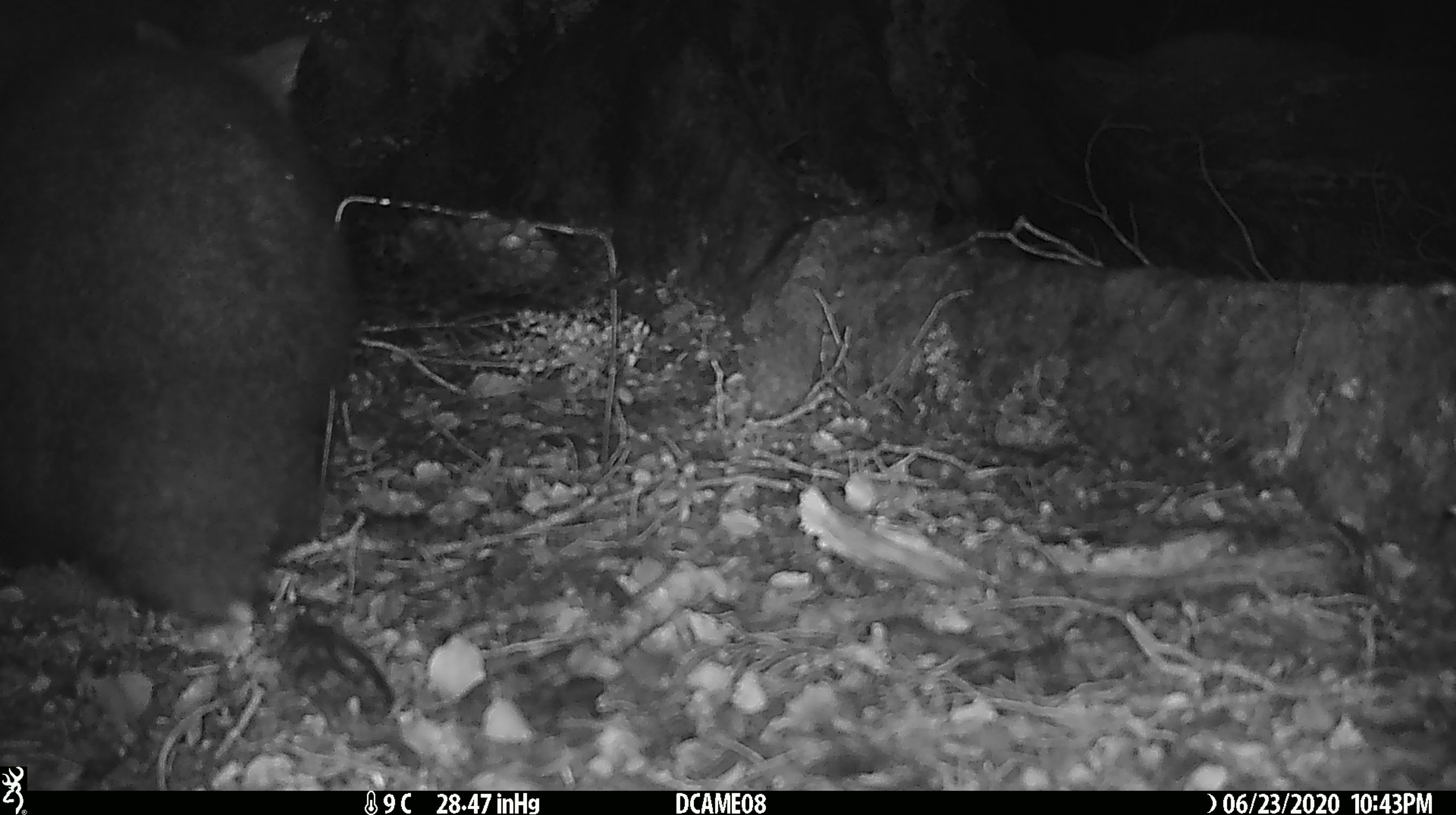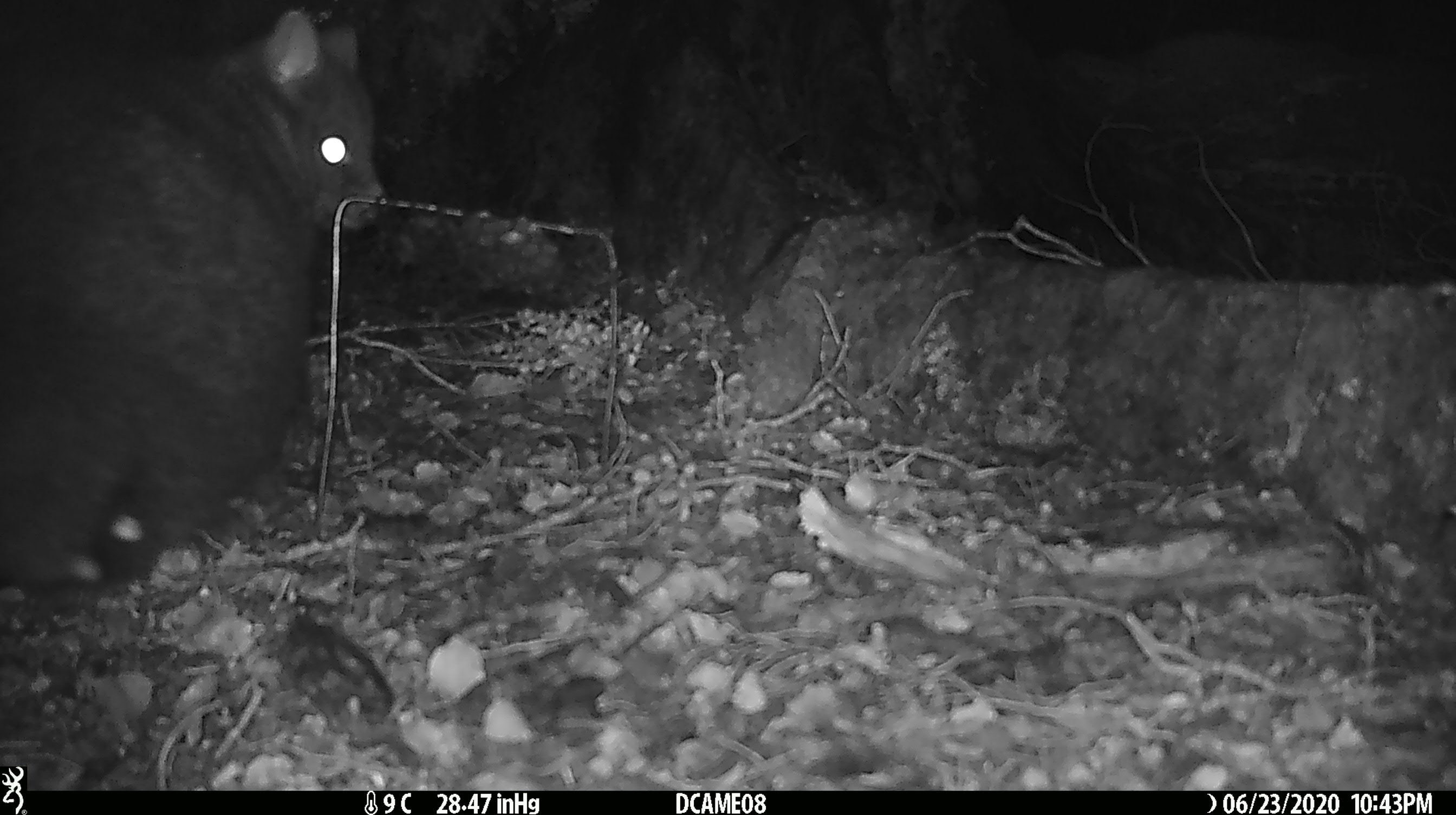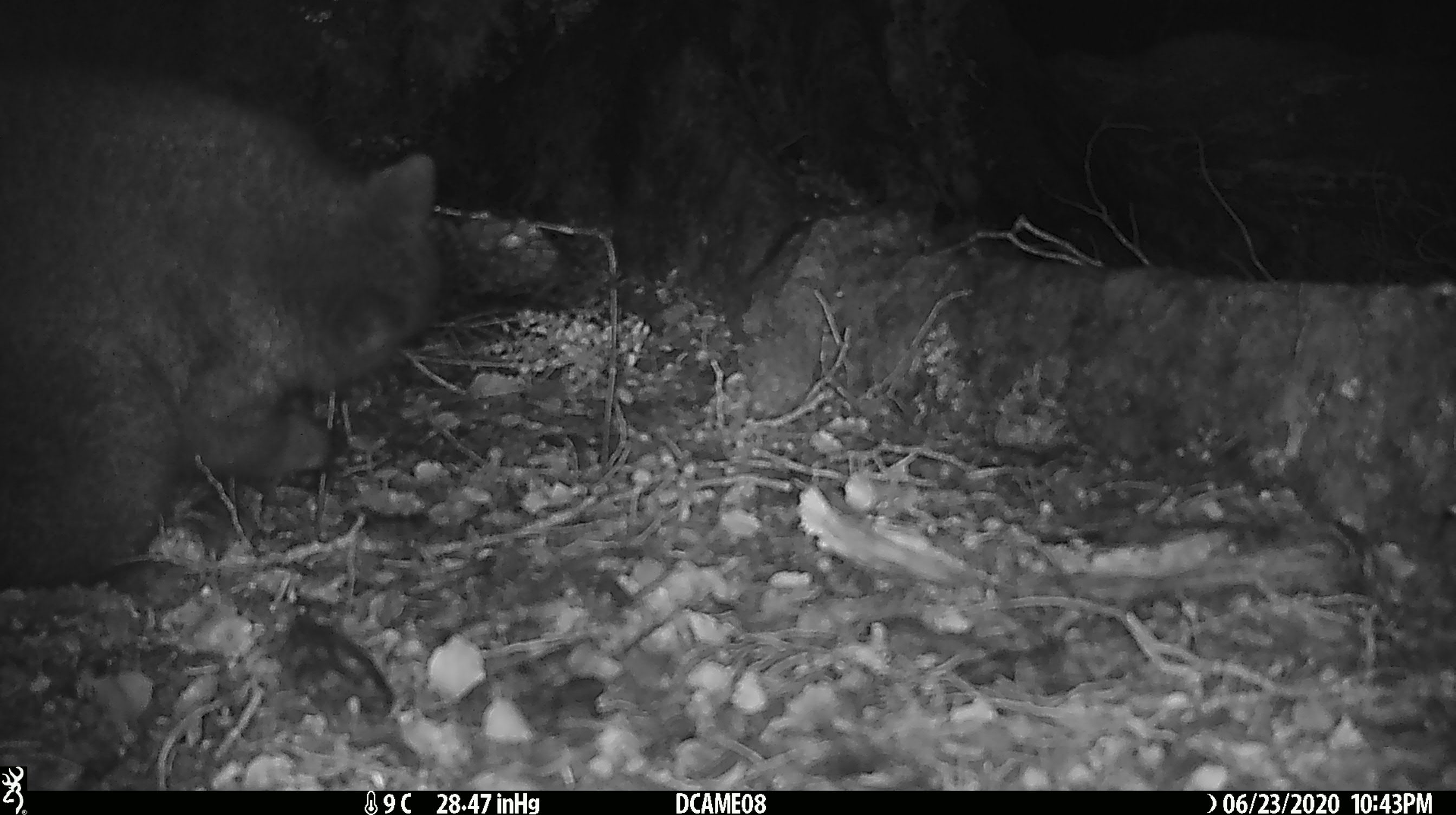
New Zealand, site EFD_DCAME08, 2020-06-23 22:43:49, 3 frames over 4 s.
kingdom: Animalia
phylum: Chordata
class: Mammalia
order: Diprotodontia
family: Phalangeridae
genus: Trichosurus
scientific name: Trichosurus vulpecula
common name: common brushtail possum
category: possum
Possum (common brushtail possum) (Trichosurus vulpecula).